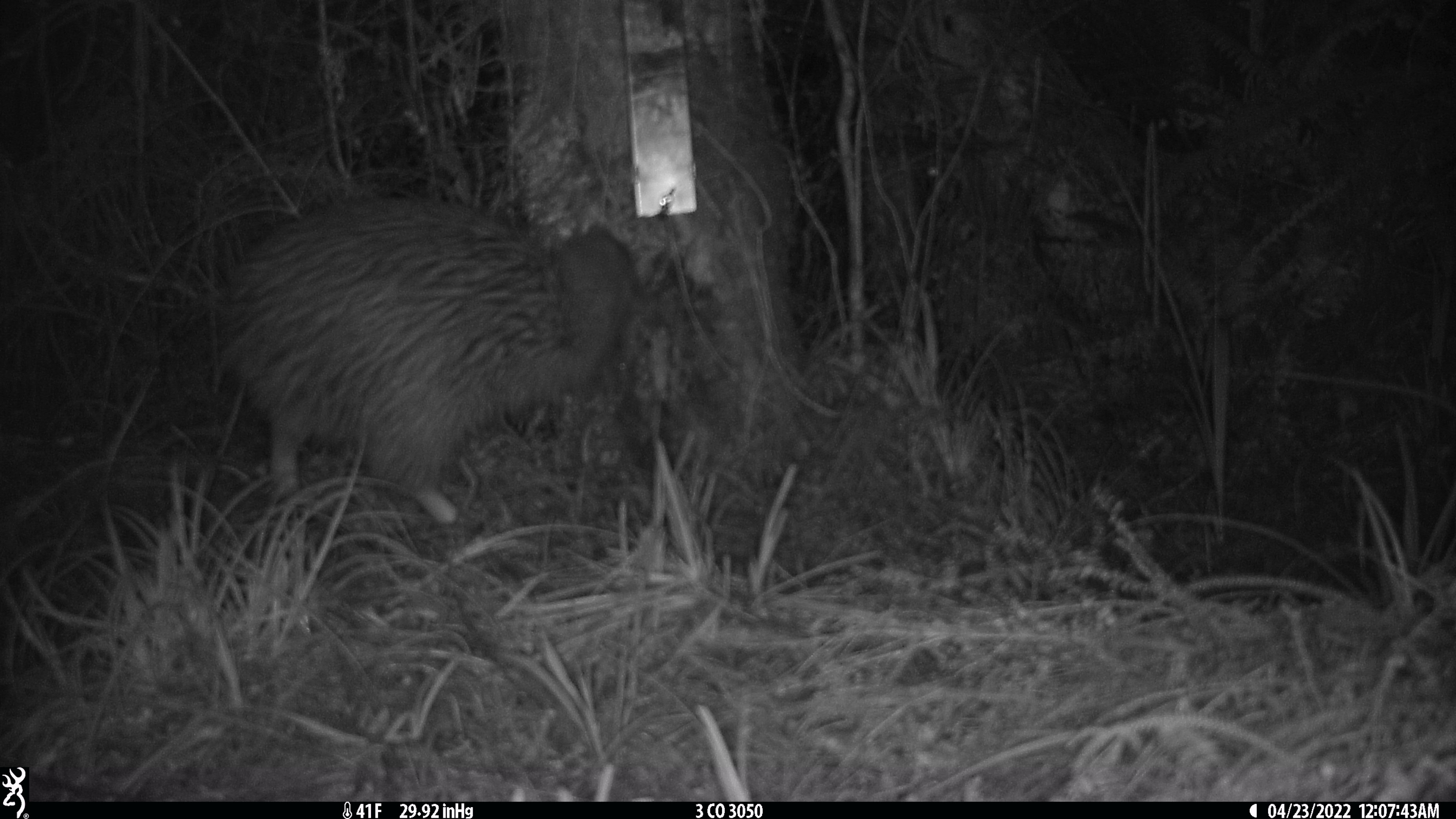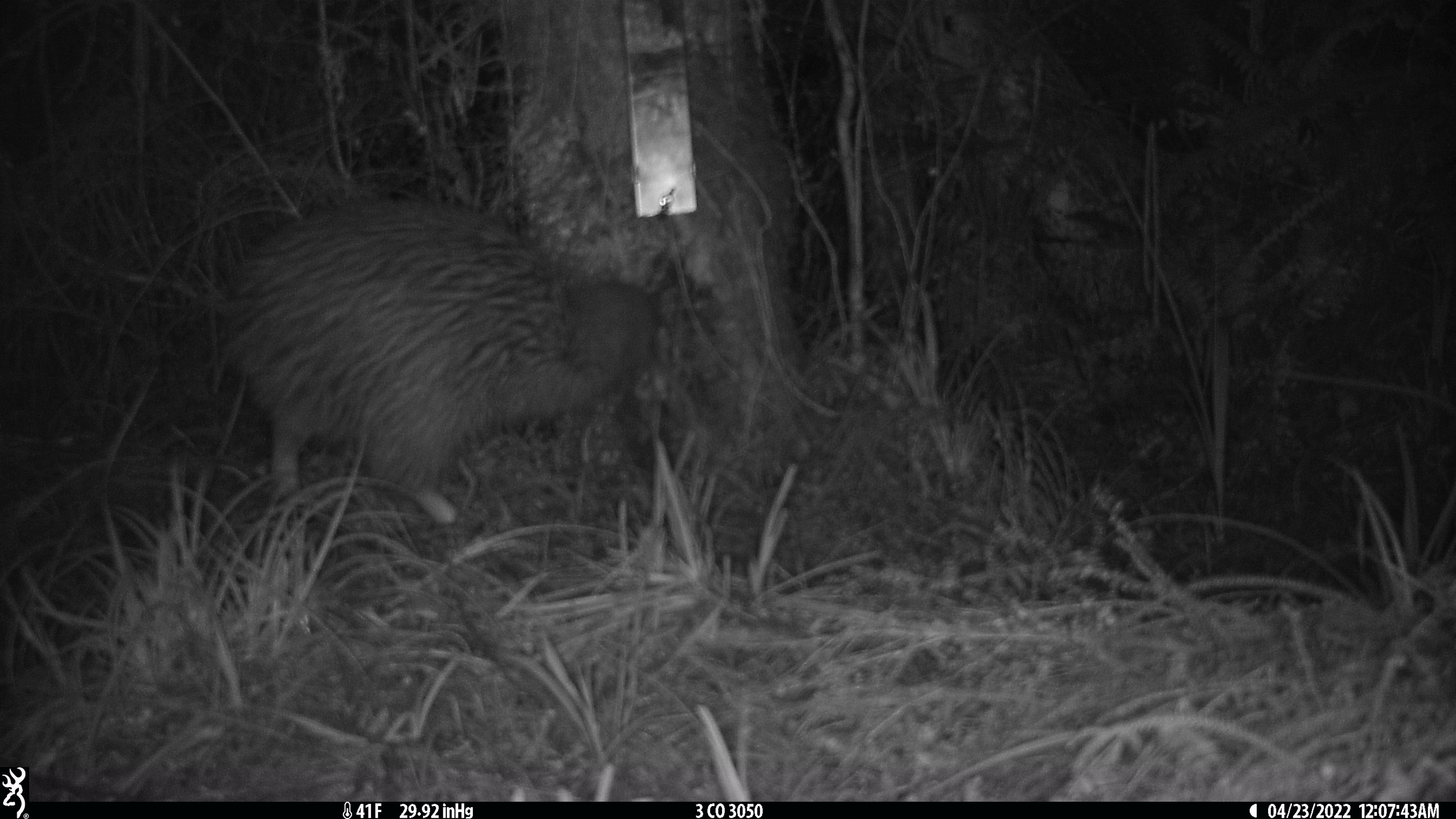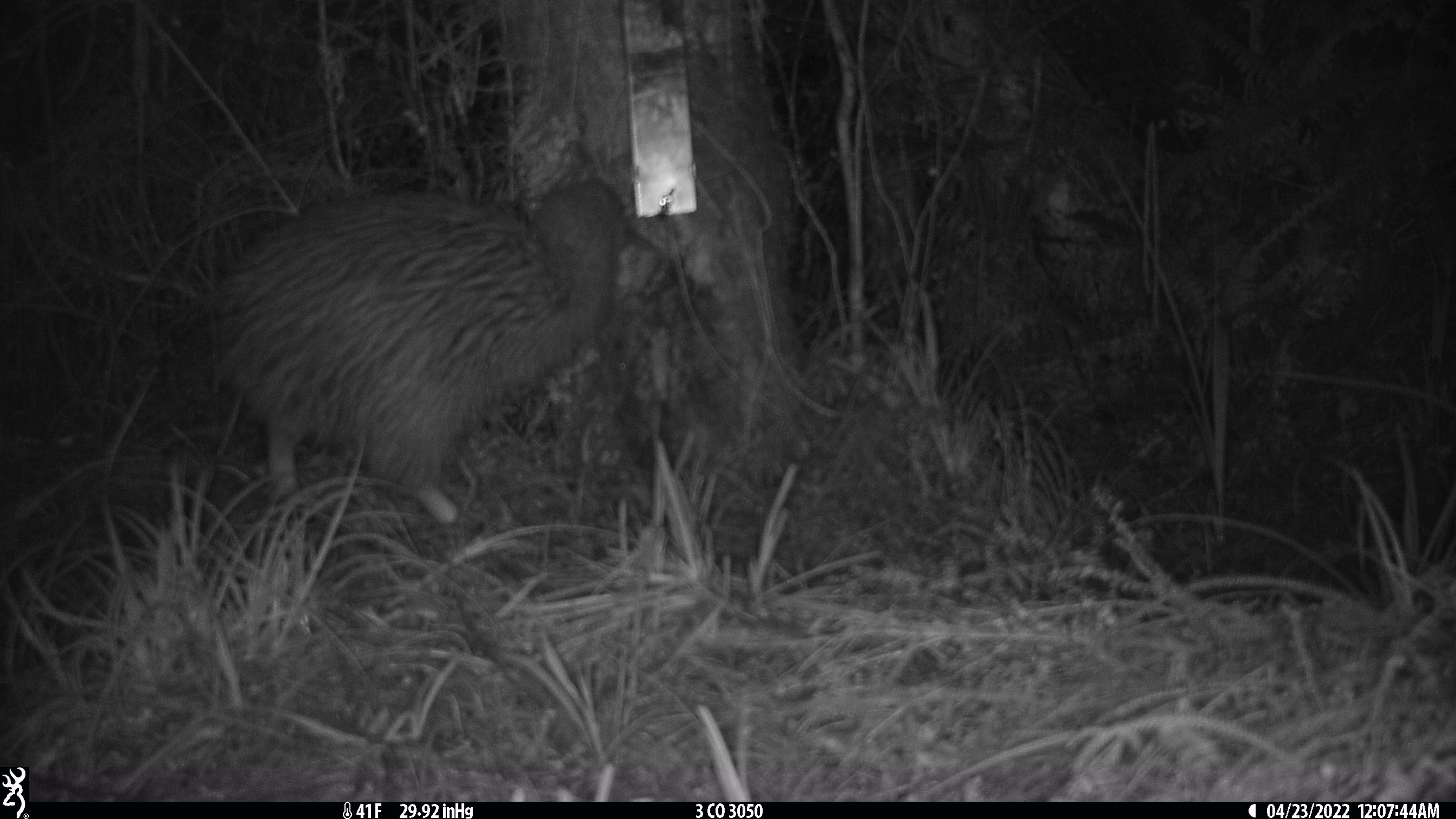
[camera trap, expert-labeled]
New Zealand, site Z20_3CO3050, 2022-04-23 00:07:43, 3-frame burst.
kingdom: Animalia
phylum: Chordata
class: Aves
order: Apterygiformes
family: Apterygidae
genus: Apteryx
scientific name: Apteryx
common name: kiwi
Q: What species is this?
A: Kiwi (Apteryx).